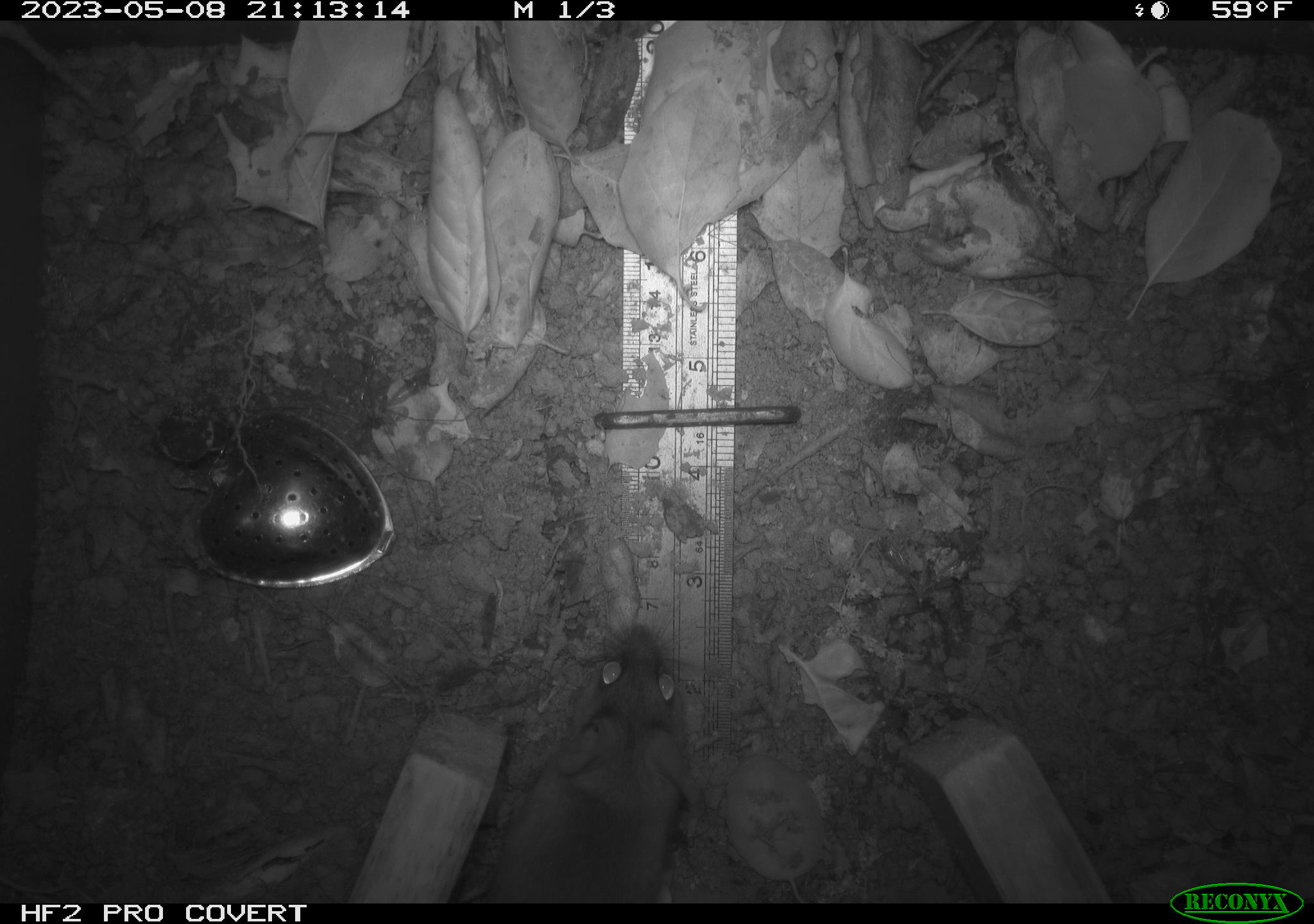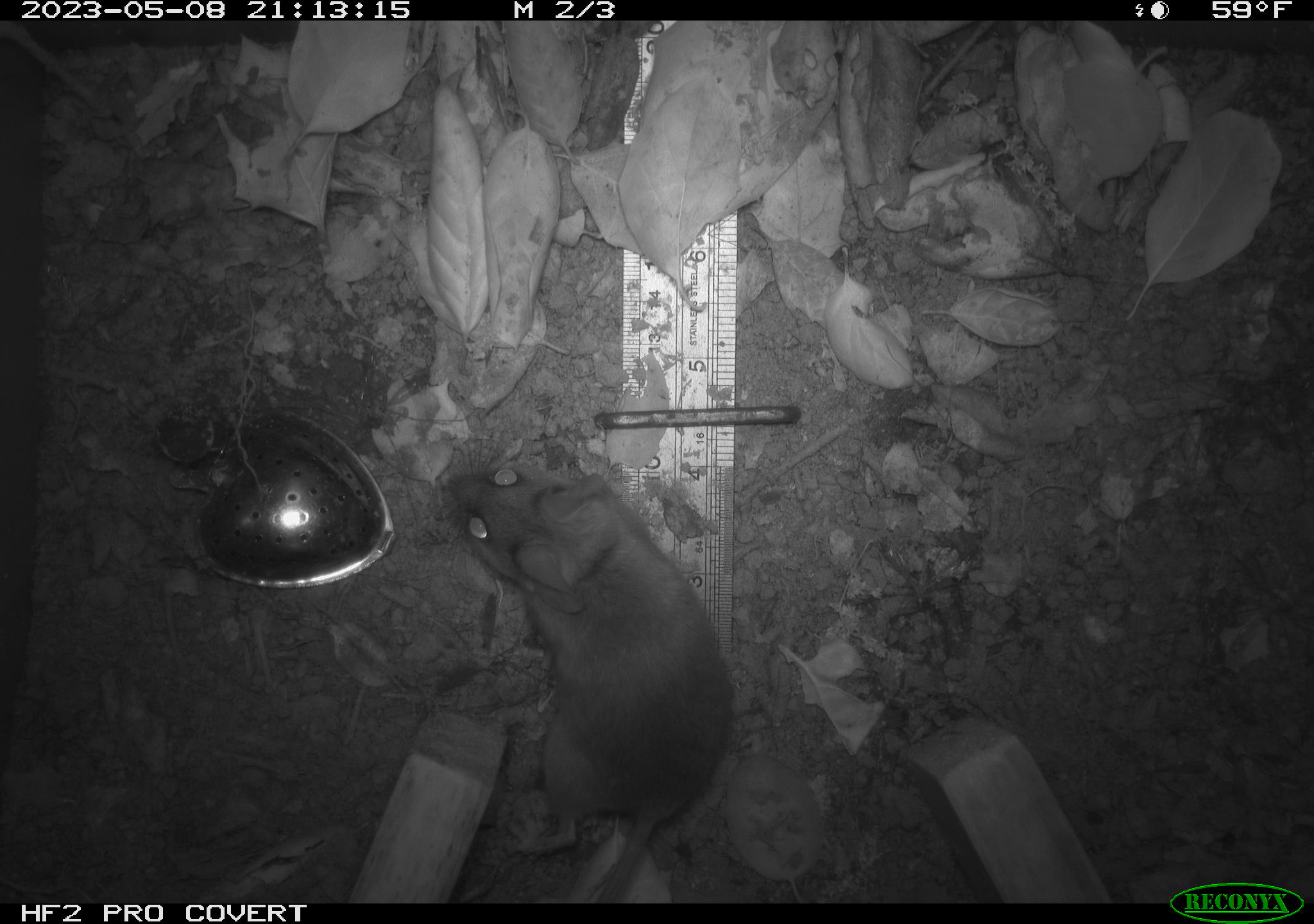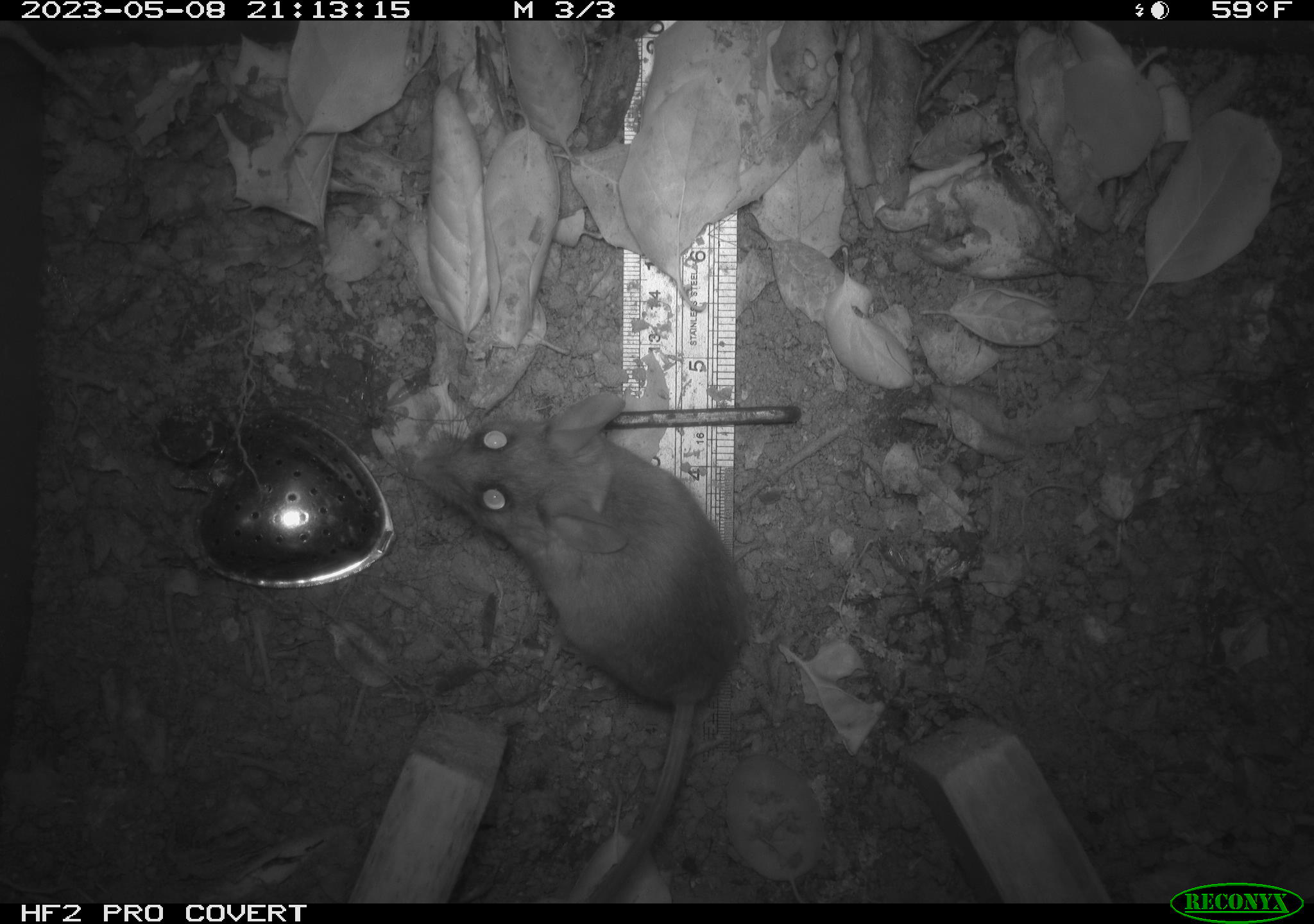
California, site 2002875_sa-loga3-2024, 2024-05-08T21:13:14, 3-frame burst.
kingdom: Animalia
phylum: Chordata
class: Mammalia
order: Rodentia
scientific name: Rodentia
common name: mouse species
Mouse species (Rodentia).